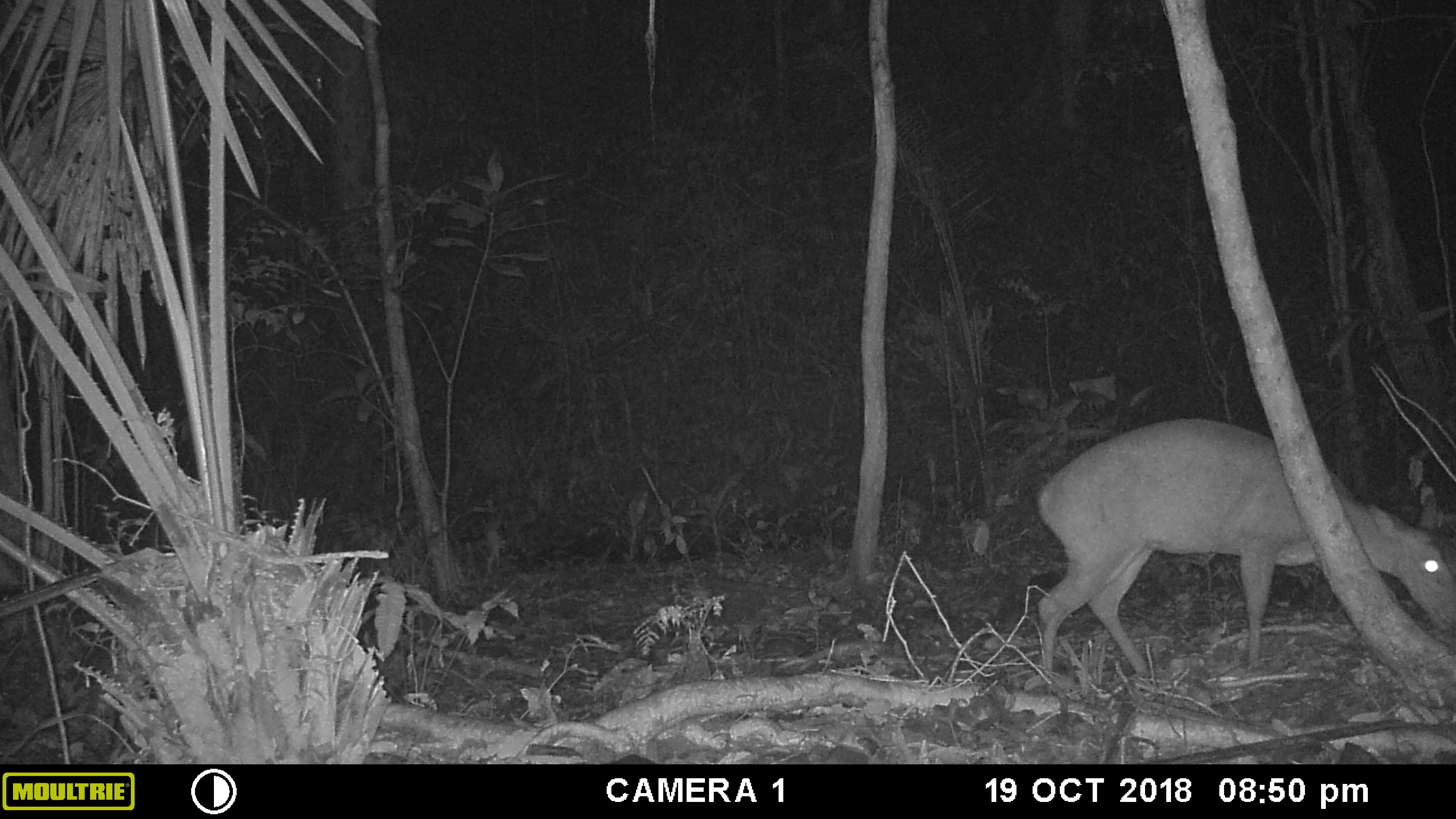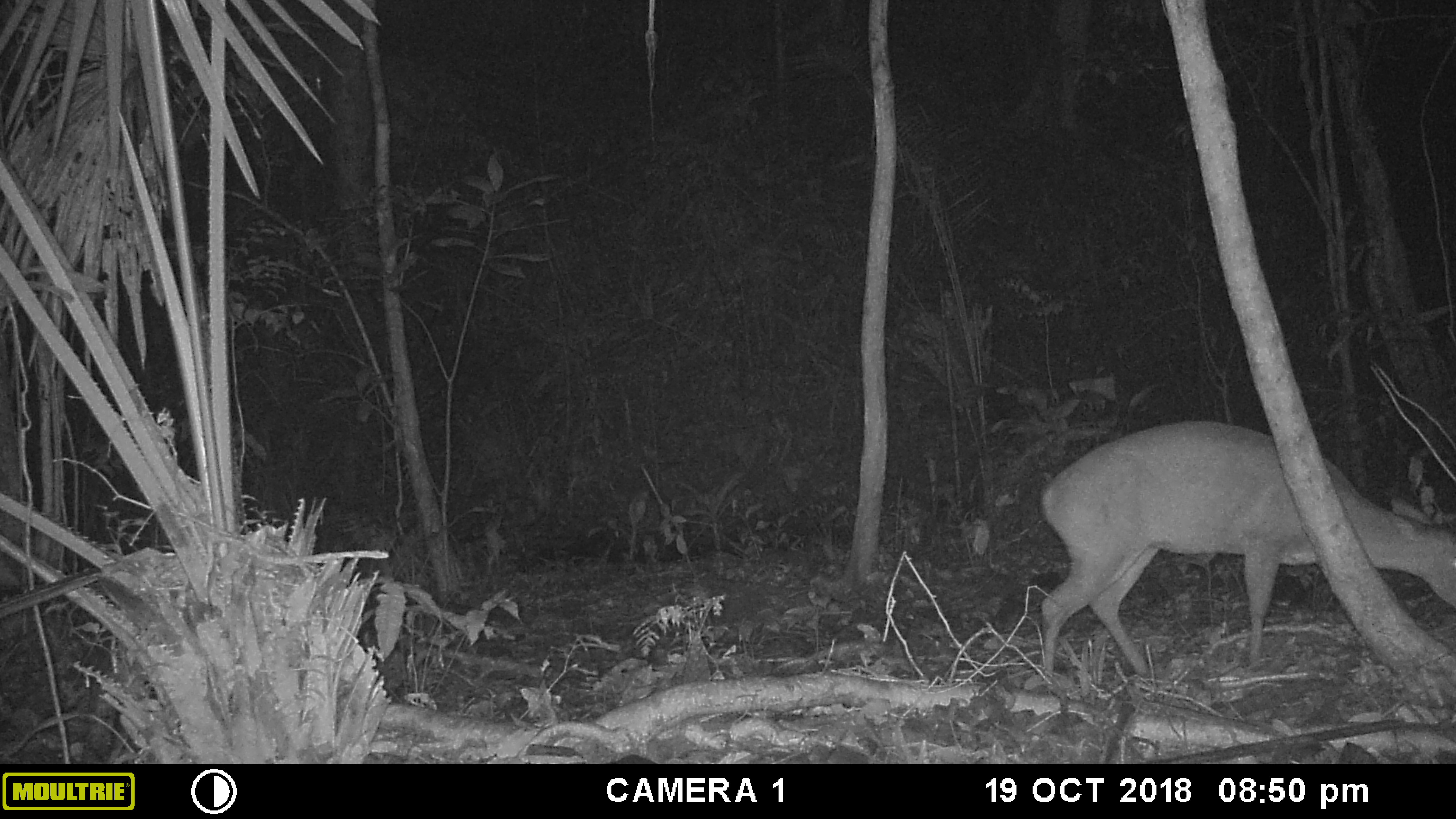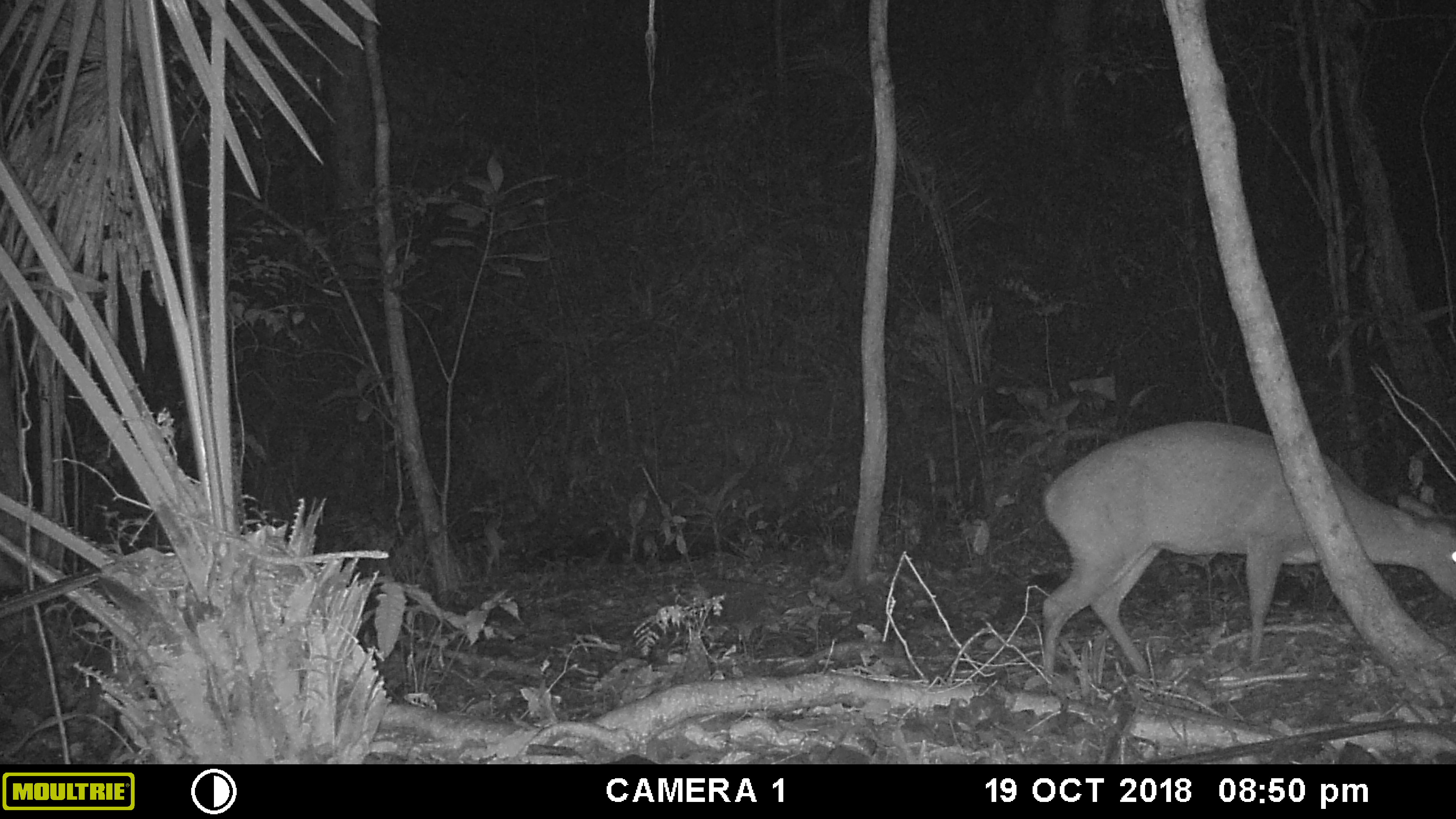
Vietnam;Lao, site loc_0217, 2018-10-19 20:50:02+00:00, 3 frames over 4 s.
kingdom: Animalia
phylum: Chordata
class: Mammalia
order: Artiodactyla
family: Cervidae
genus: Muntiacus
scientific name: Muntiacus vuquangensis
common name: large-antlered muntjac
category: large antlered muntjac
Large antlered muntjac (large-antlered muntjac) (Muntiacus vuquangensis). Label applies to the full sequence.